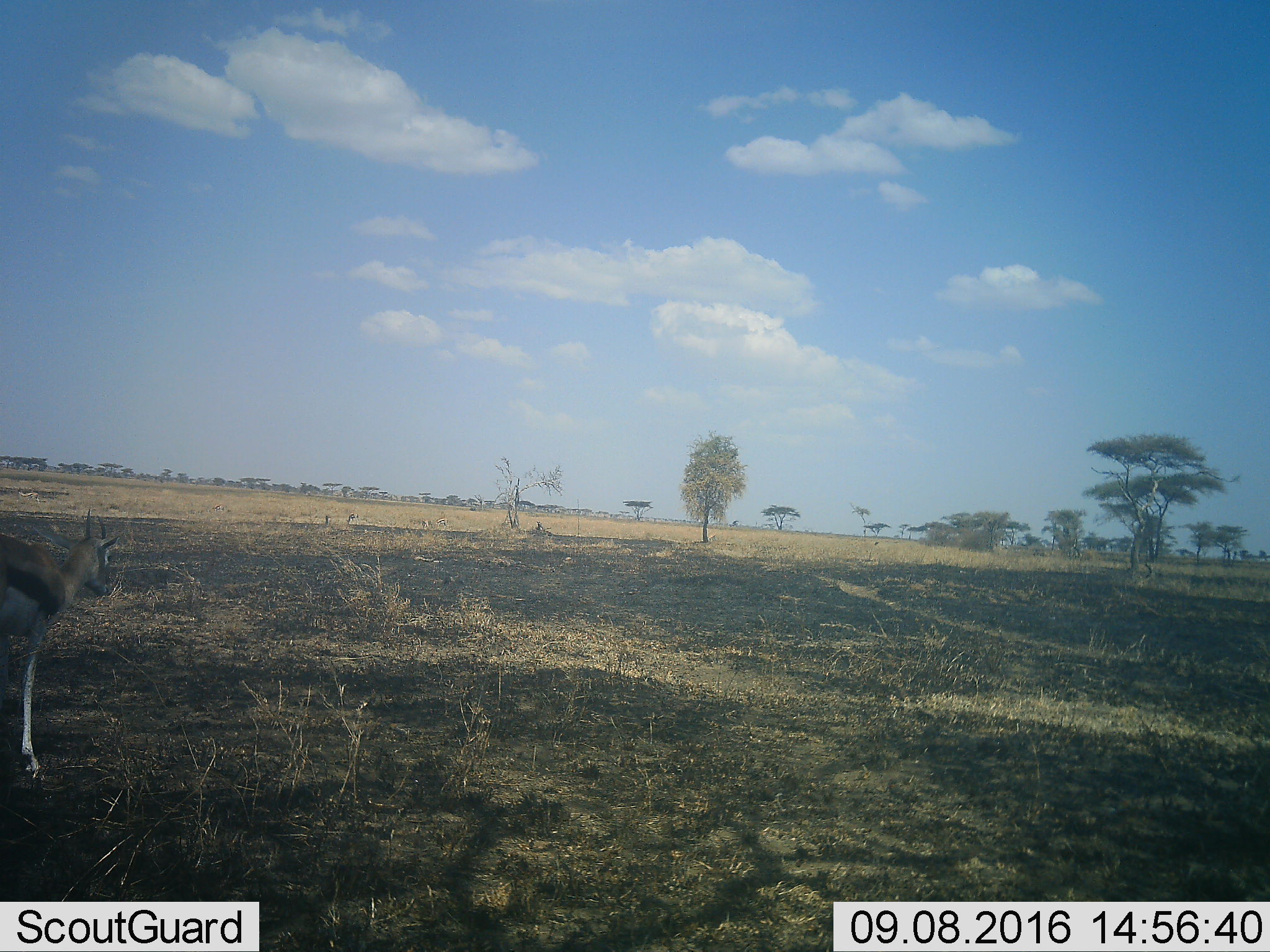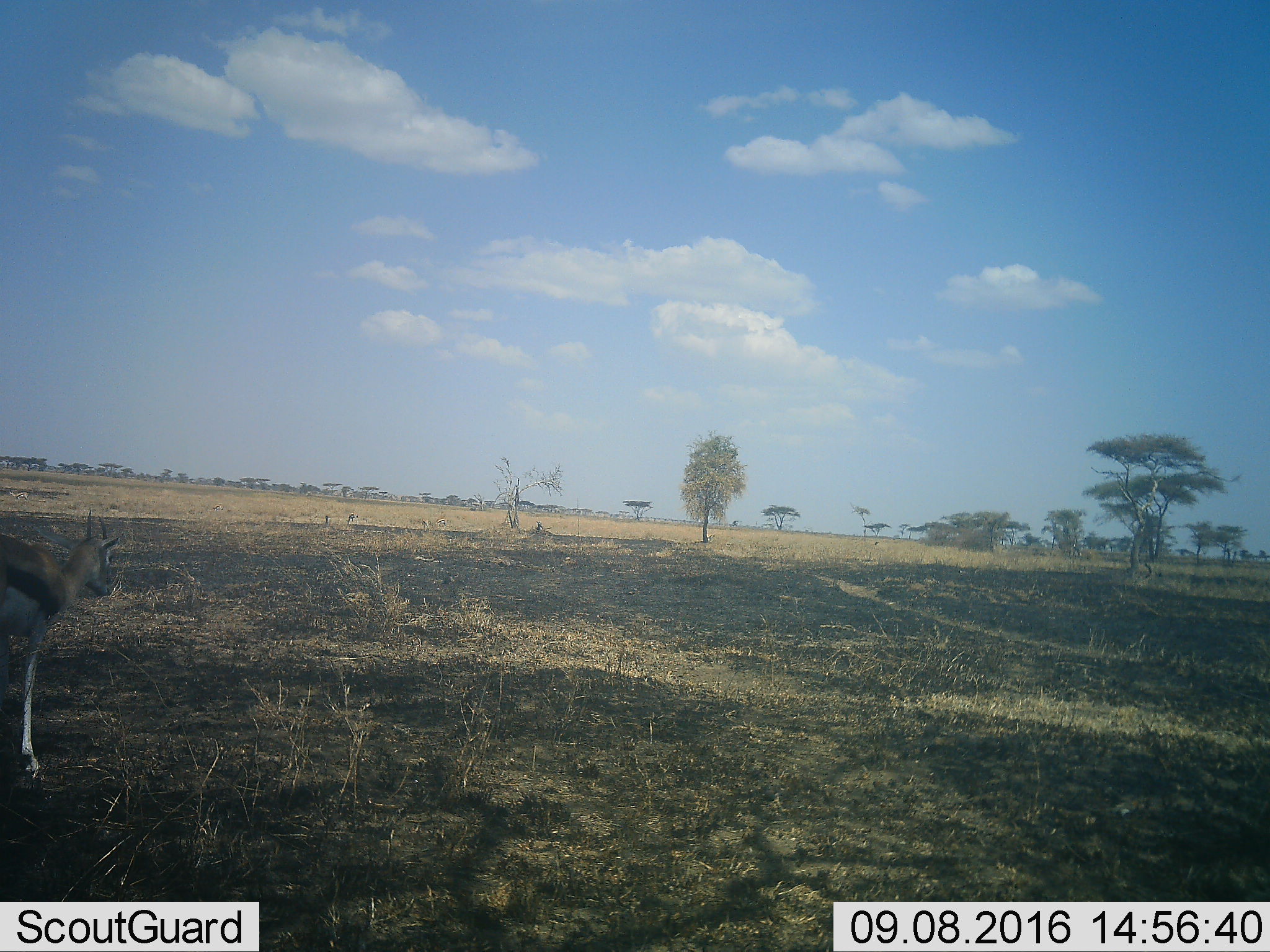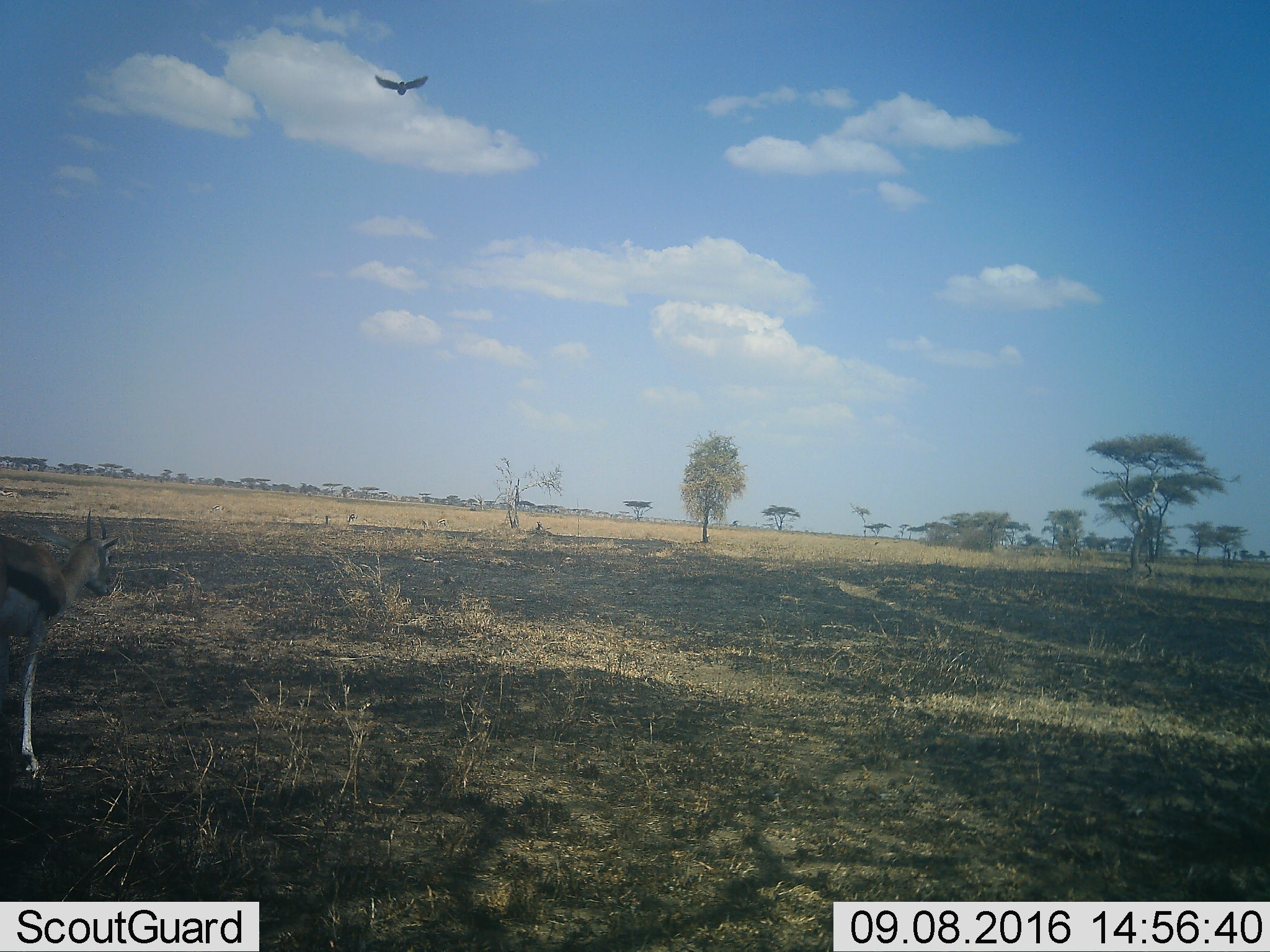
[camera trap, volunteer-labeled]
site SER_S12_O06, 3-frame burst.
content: unidentified animal